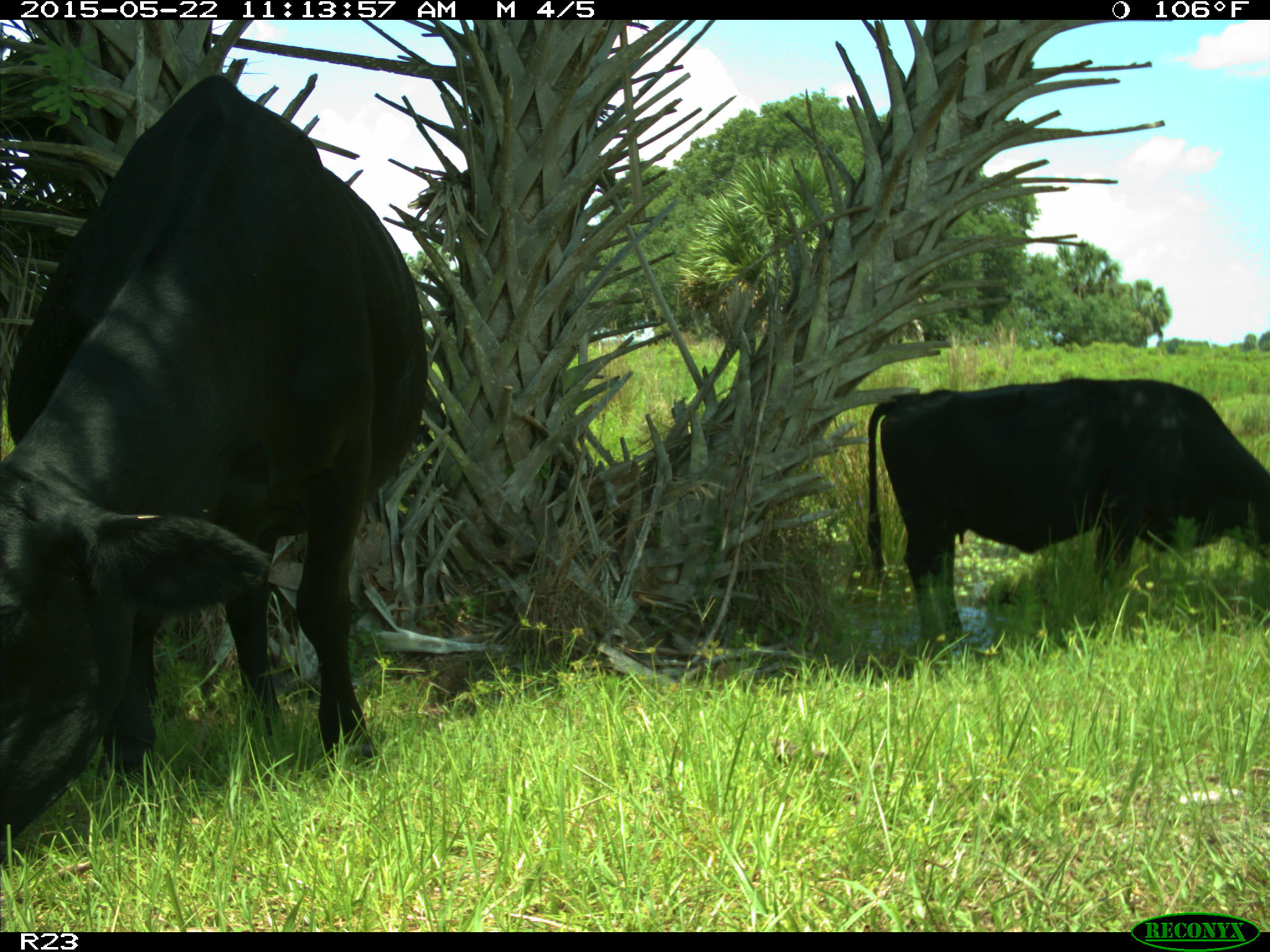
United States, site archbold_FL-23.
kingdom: Animalia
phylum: Chordata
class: Mammalia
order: Artiodactyla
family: Bovidae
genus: Bos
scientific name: Bos taurus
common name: domestic cow